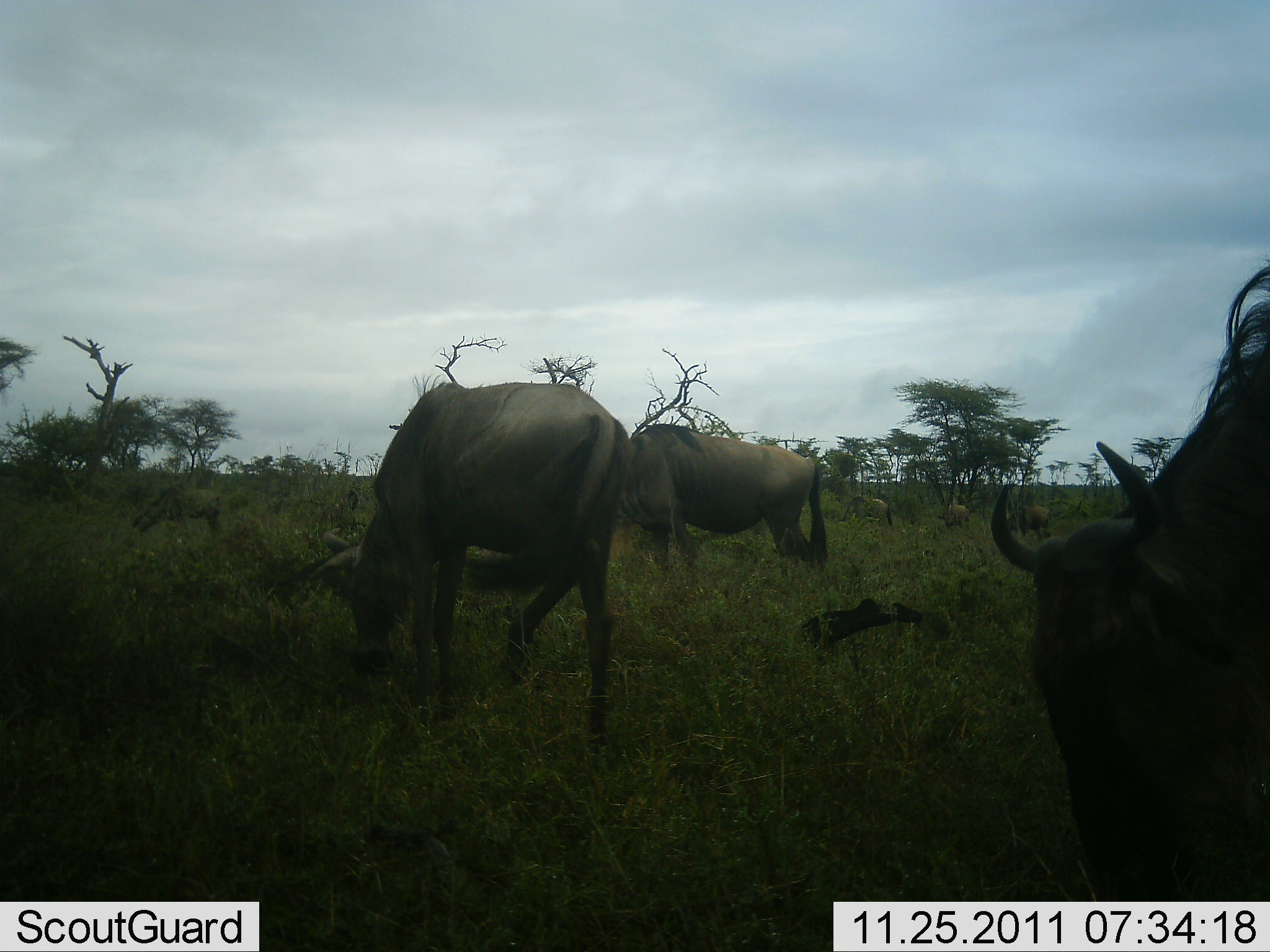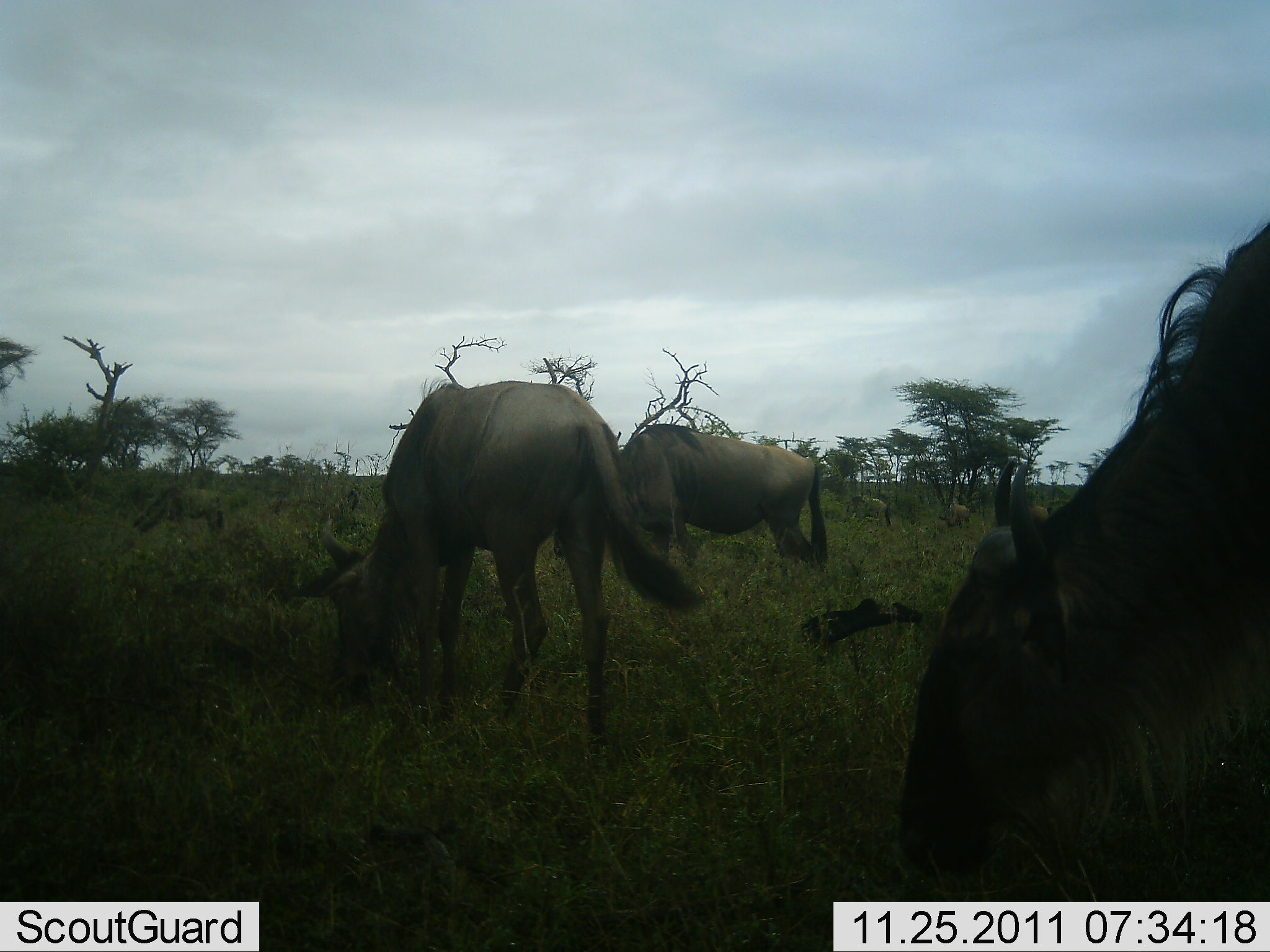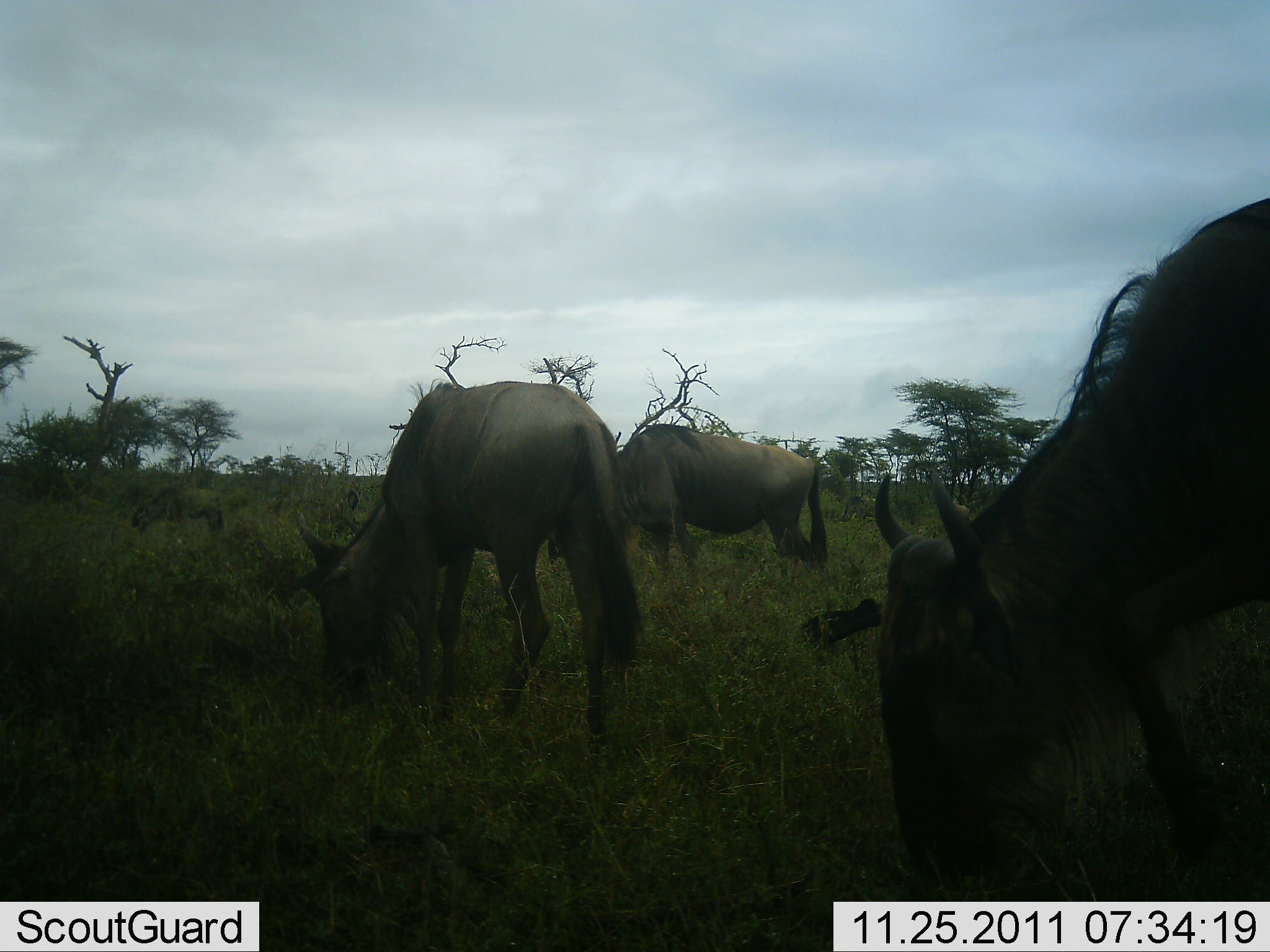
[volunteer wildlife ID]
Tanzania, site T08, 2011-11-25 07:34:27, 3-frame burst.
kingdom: Animalia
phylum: Chordata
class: Mammalia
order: Artiodactyla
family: Bovidae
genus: Connochaetes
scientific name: Connochaetes taurinus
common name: blue wildebeest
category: wildebeest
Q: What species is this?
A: Wildebeest (blue wildebeest) (Connochaetes taurinus).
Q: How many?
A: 4.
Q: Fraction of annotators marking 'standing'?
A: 28%.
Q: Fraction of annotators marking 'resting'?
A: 0%.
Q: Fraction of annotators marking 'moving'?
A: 11%.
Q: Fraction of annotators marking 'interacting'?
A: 0%.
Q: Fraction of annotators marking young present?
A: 0%.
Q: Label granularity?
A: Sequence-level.